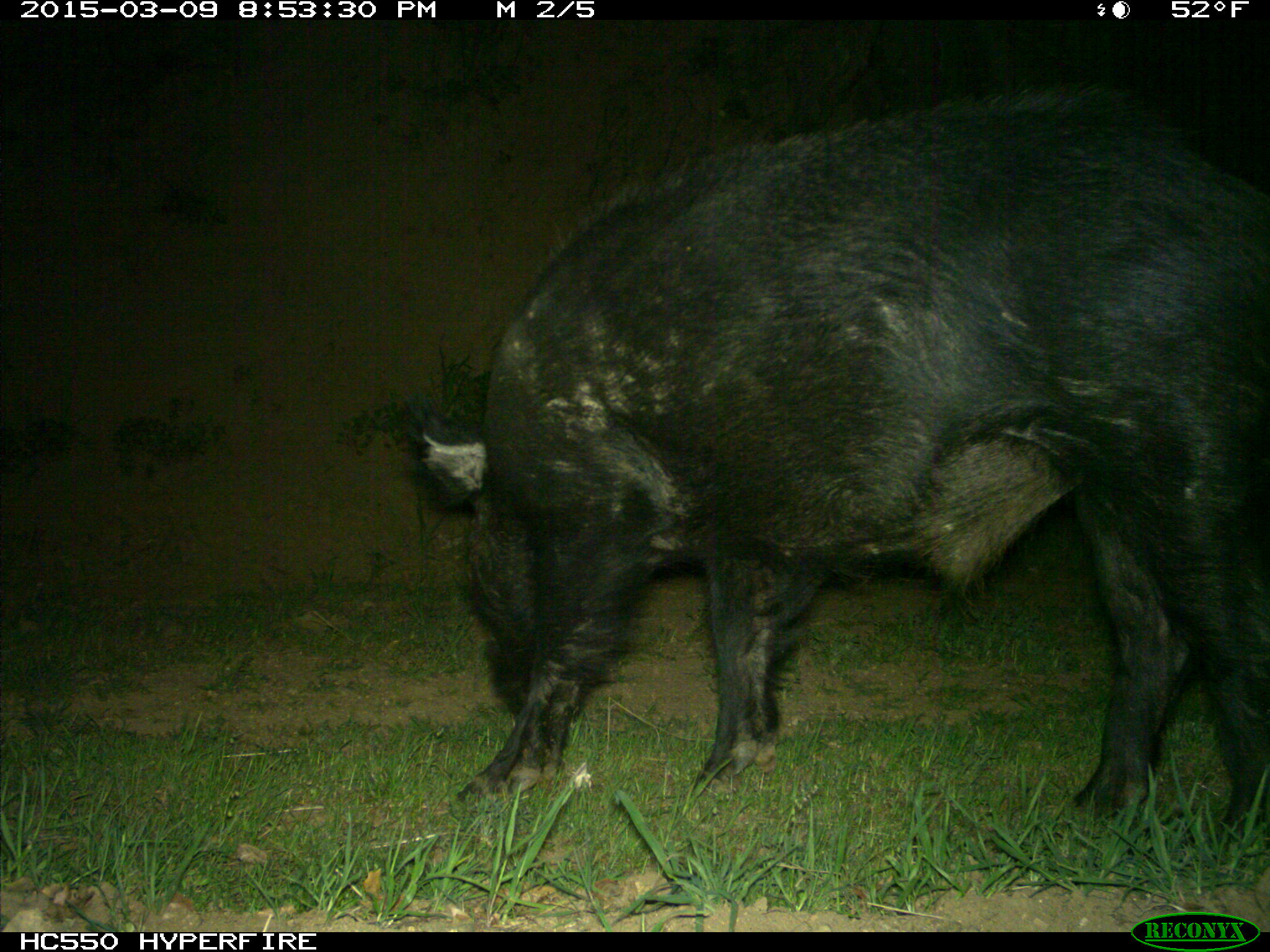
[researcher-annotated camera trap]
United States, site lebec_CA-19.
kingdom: Animalia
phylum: Chordata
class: Mammalia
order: Artiodactyla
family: Suidae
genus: Sus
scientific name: Sus scrofa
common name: wild boar